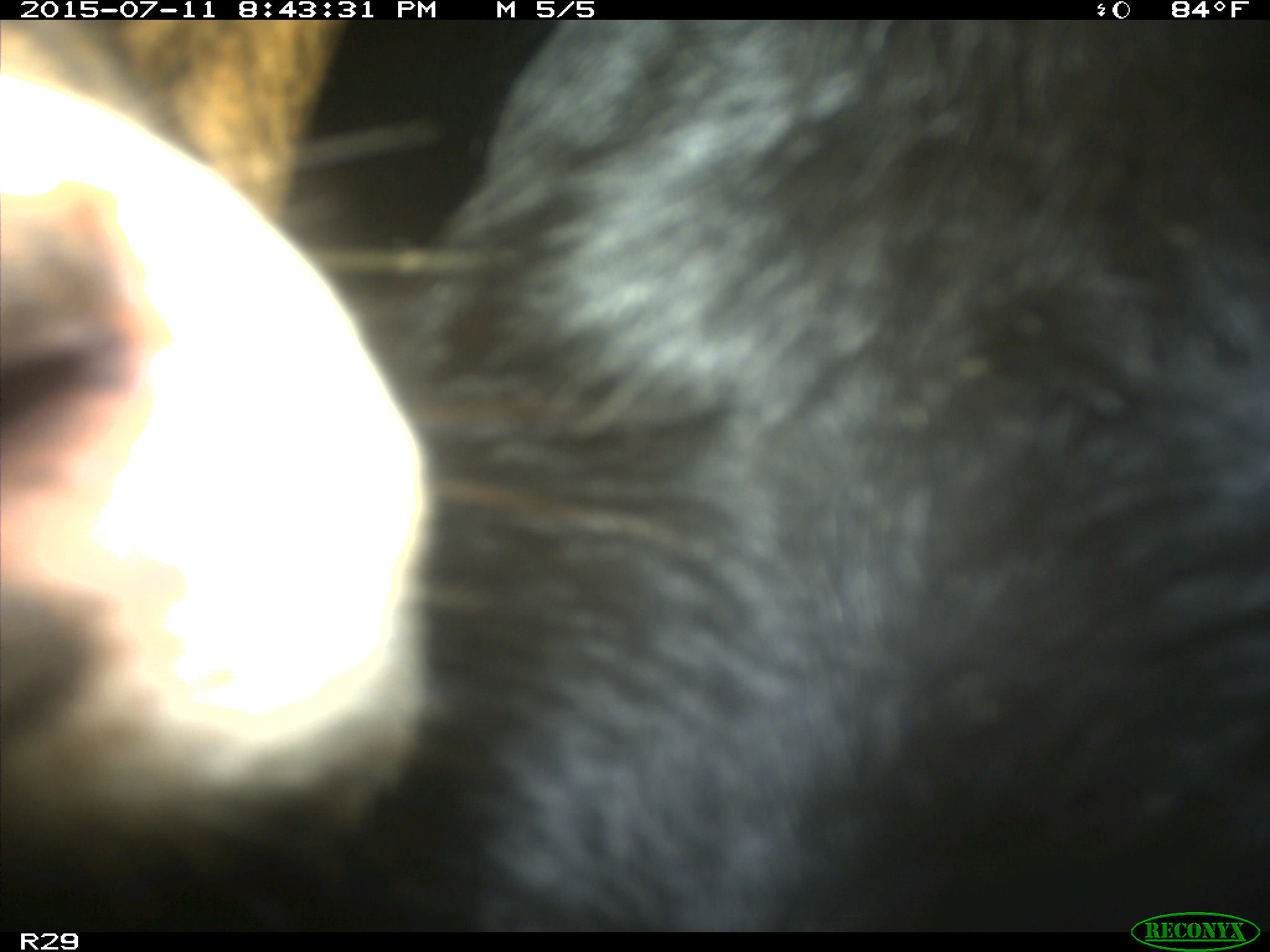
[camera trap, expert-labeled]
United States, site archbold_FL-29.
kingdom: Animalia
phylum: Chordata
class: Mammalia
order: Artiodactyla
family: Bovidae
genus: Bos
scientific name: Bos taurus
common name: domestic cow